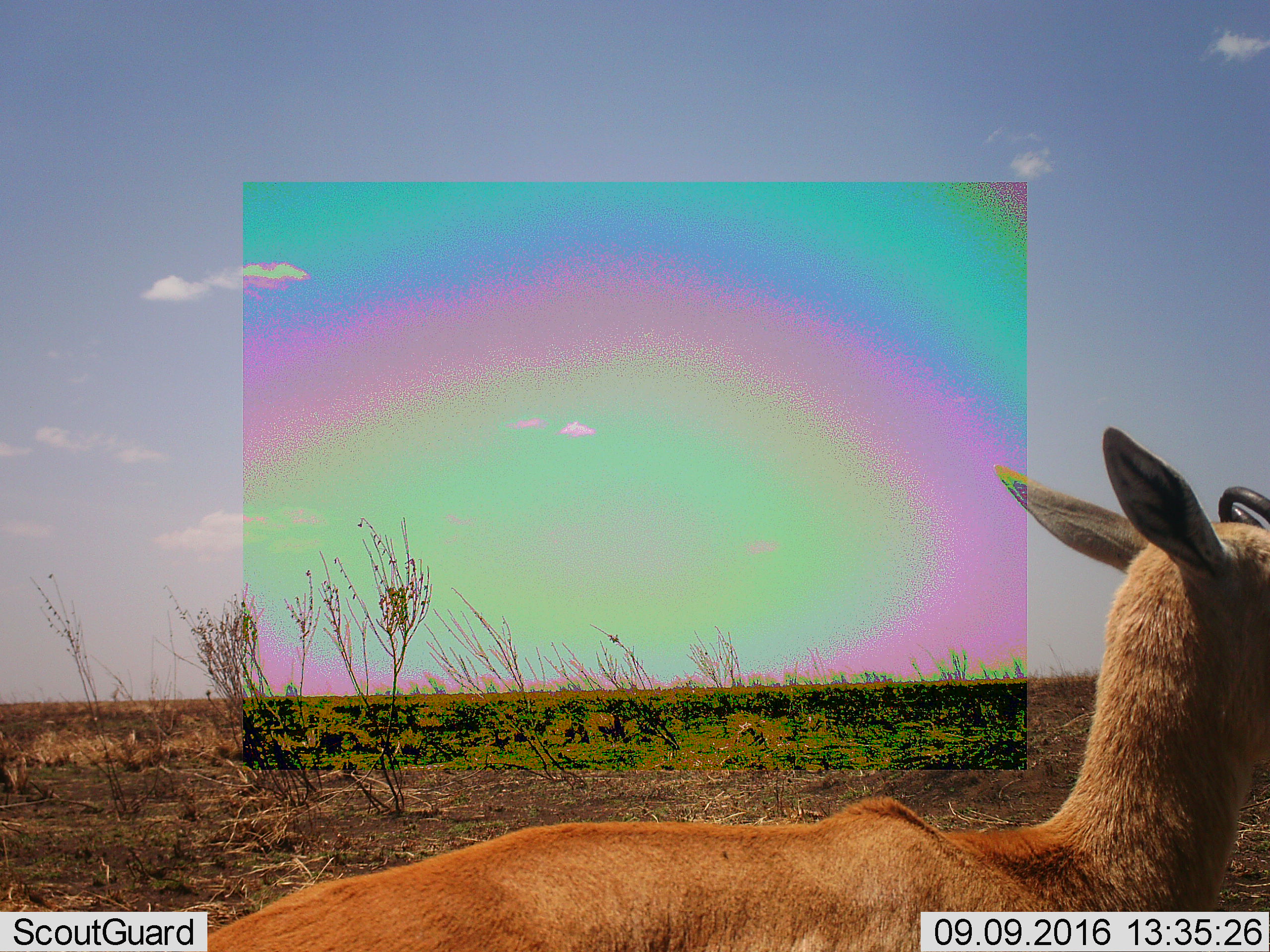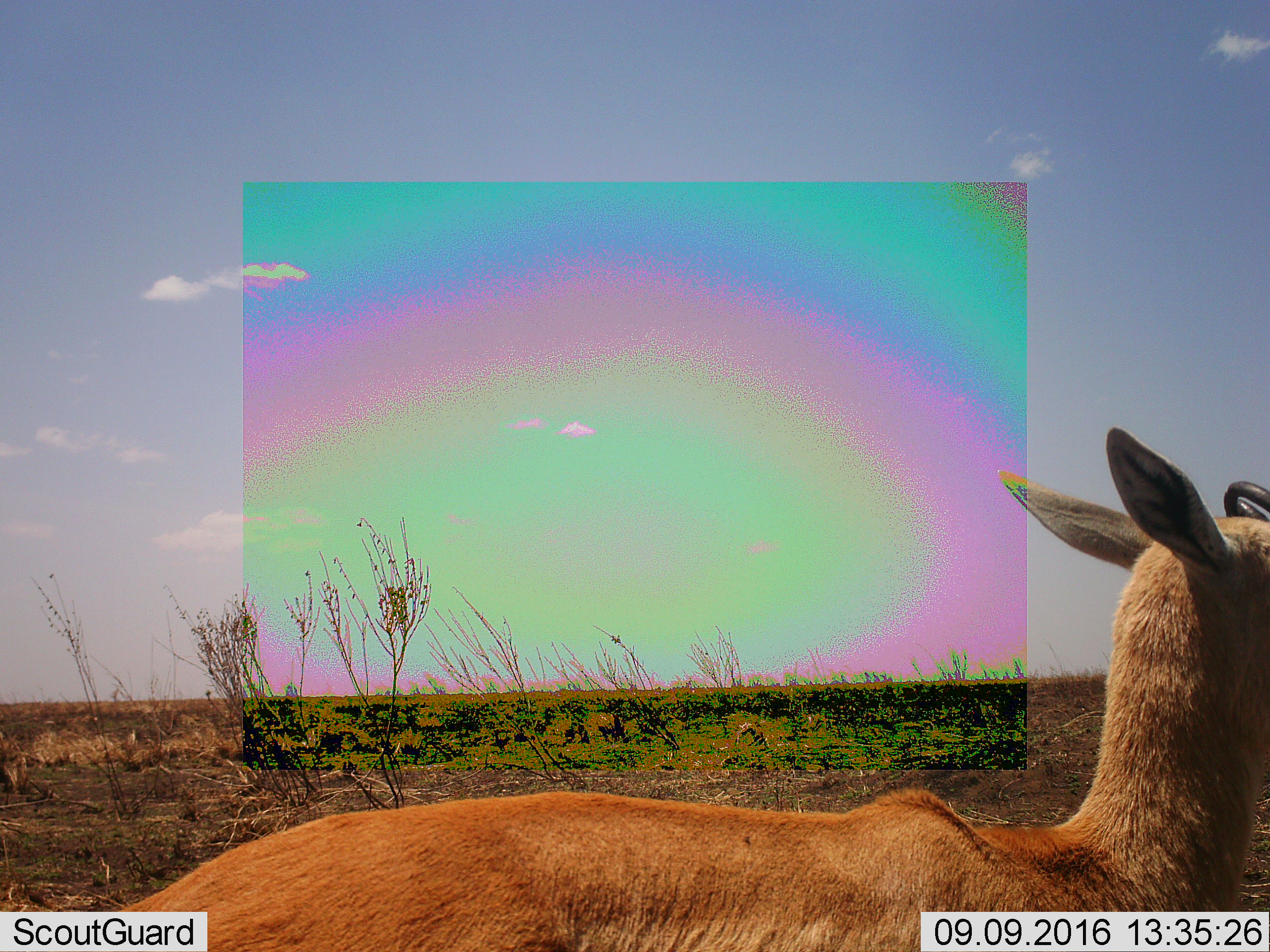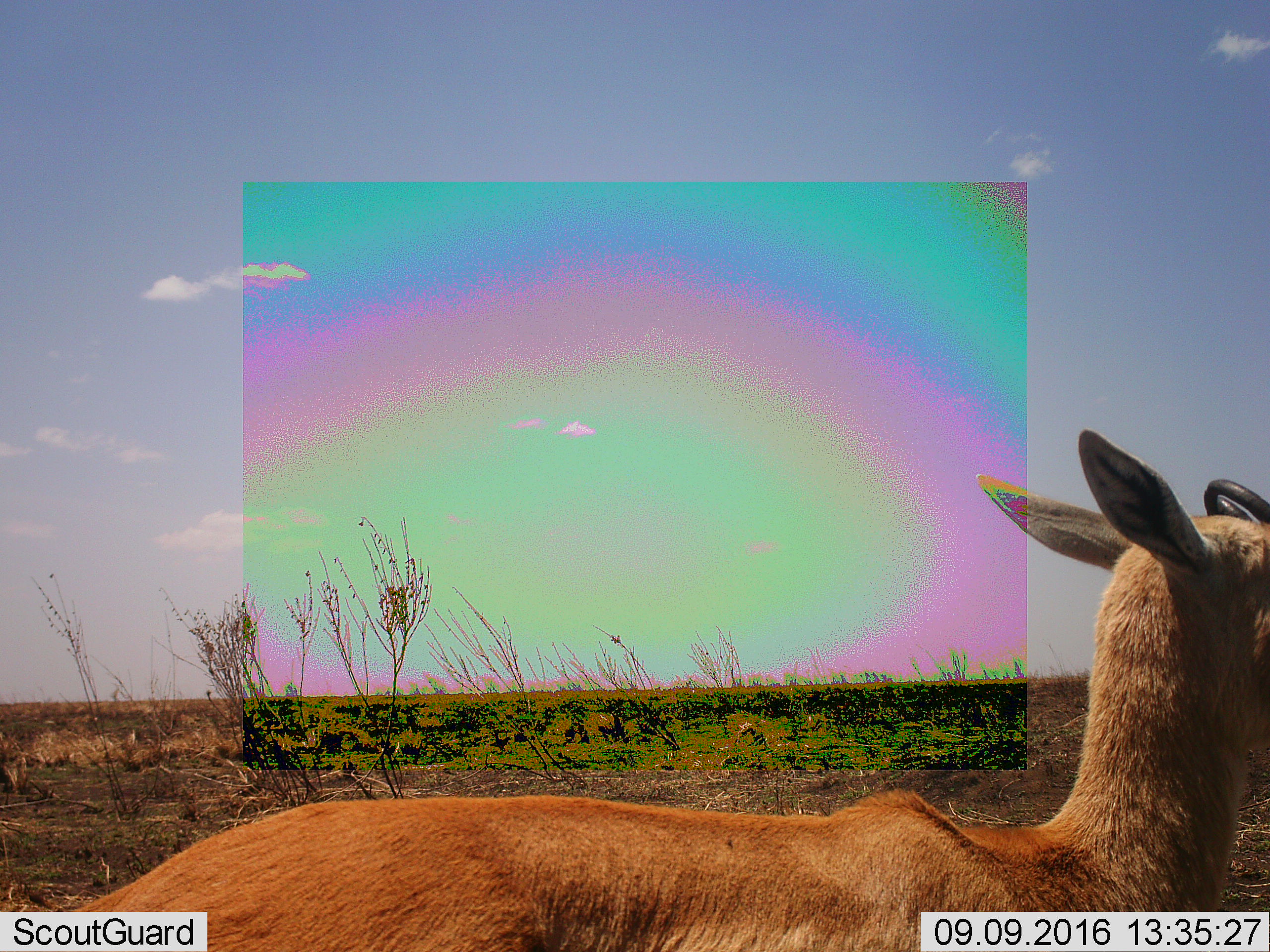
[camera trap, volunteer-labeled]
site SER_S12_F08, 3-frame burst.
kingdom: Animalia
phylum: Chordata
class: Mammalia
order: Artiodactyla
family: Bovidae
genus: Eudorcas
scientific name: Eudorcas thomsonii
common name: thomson's gazelle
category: gazellethomsons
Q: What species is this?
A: Gazellethomsons (thomson's gazelle) (Eudorcas thomsonii).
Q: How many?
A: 1.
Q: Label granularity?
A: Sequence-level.